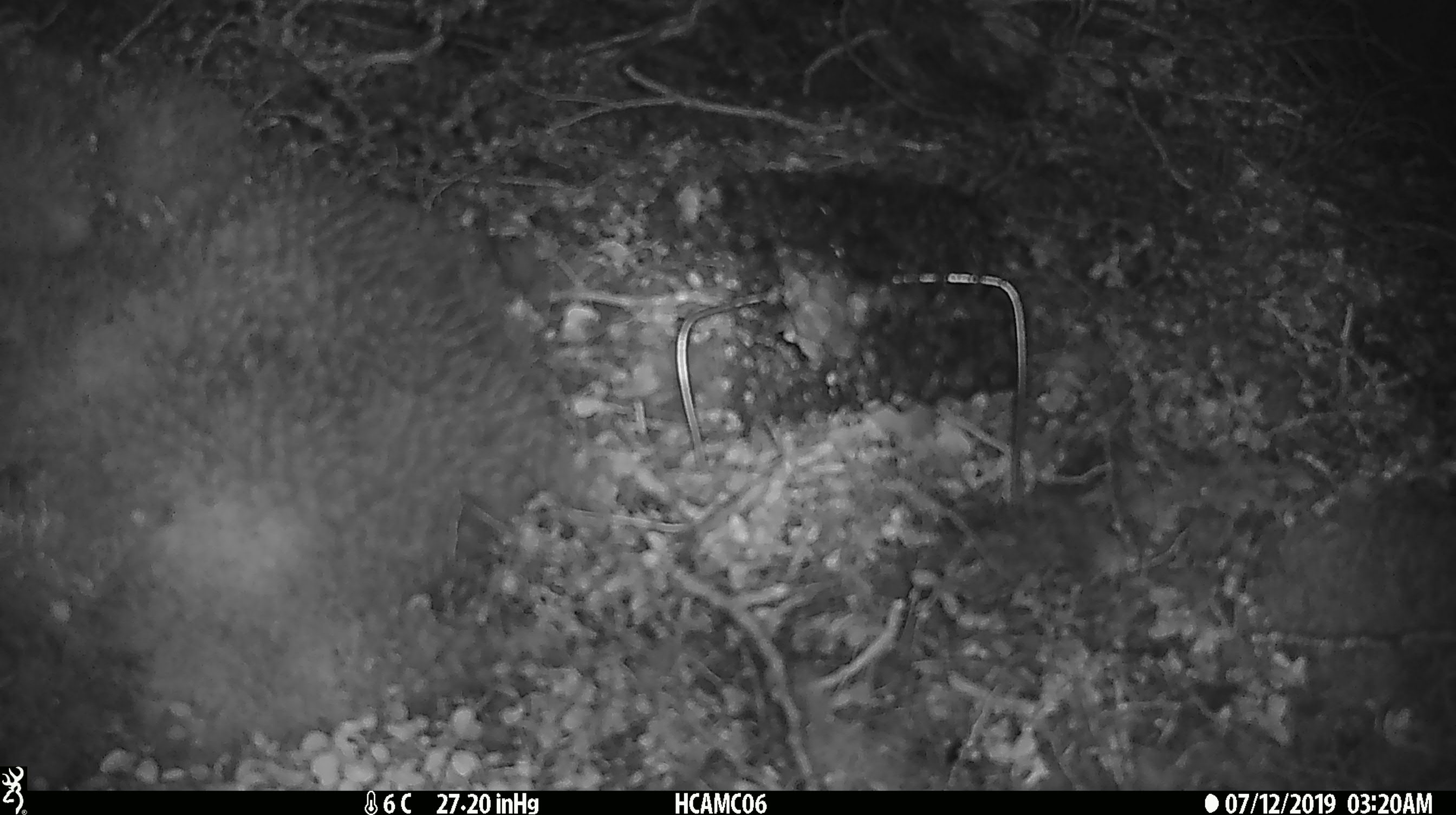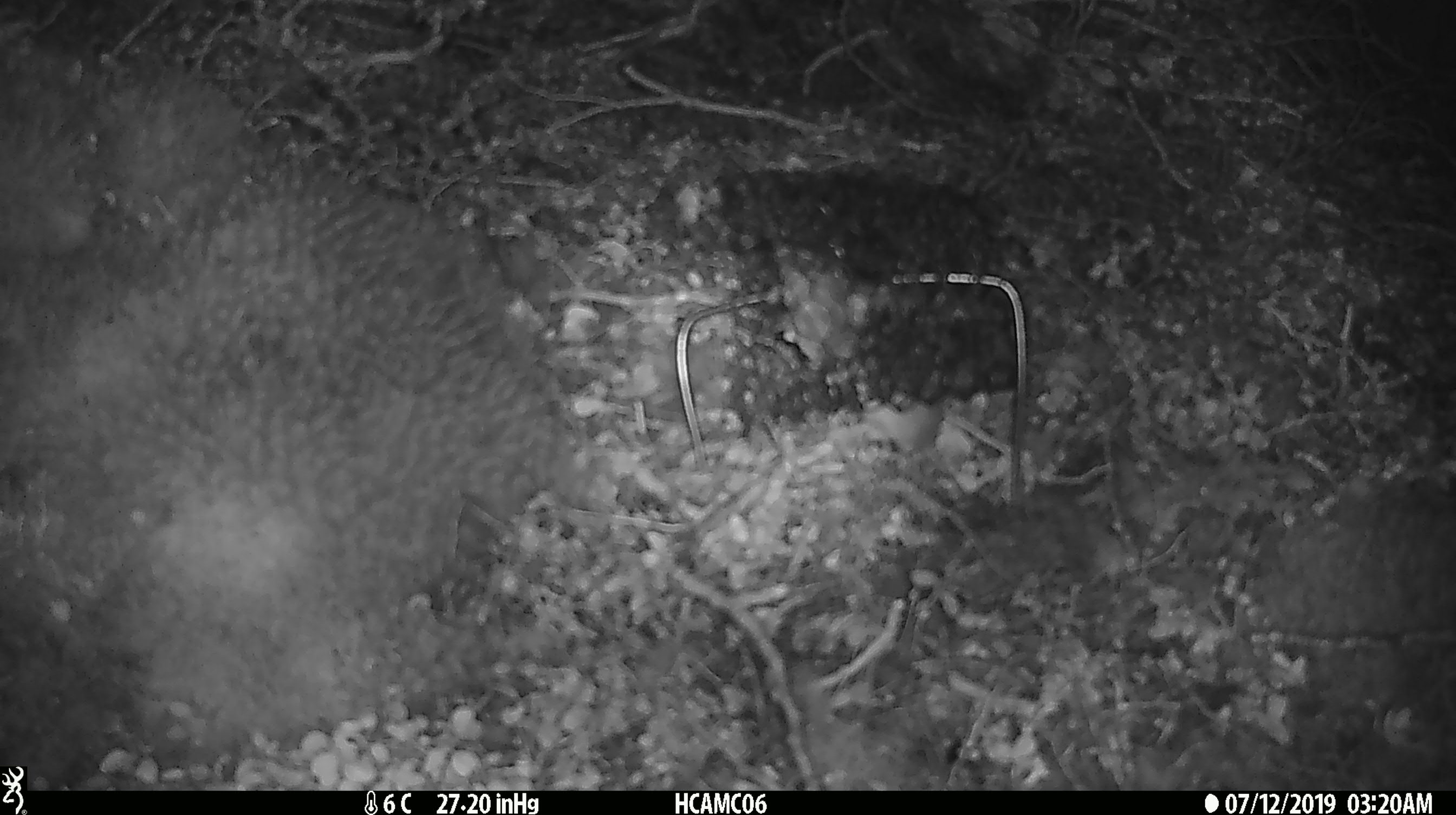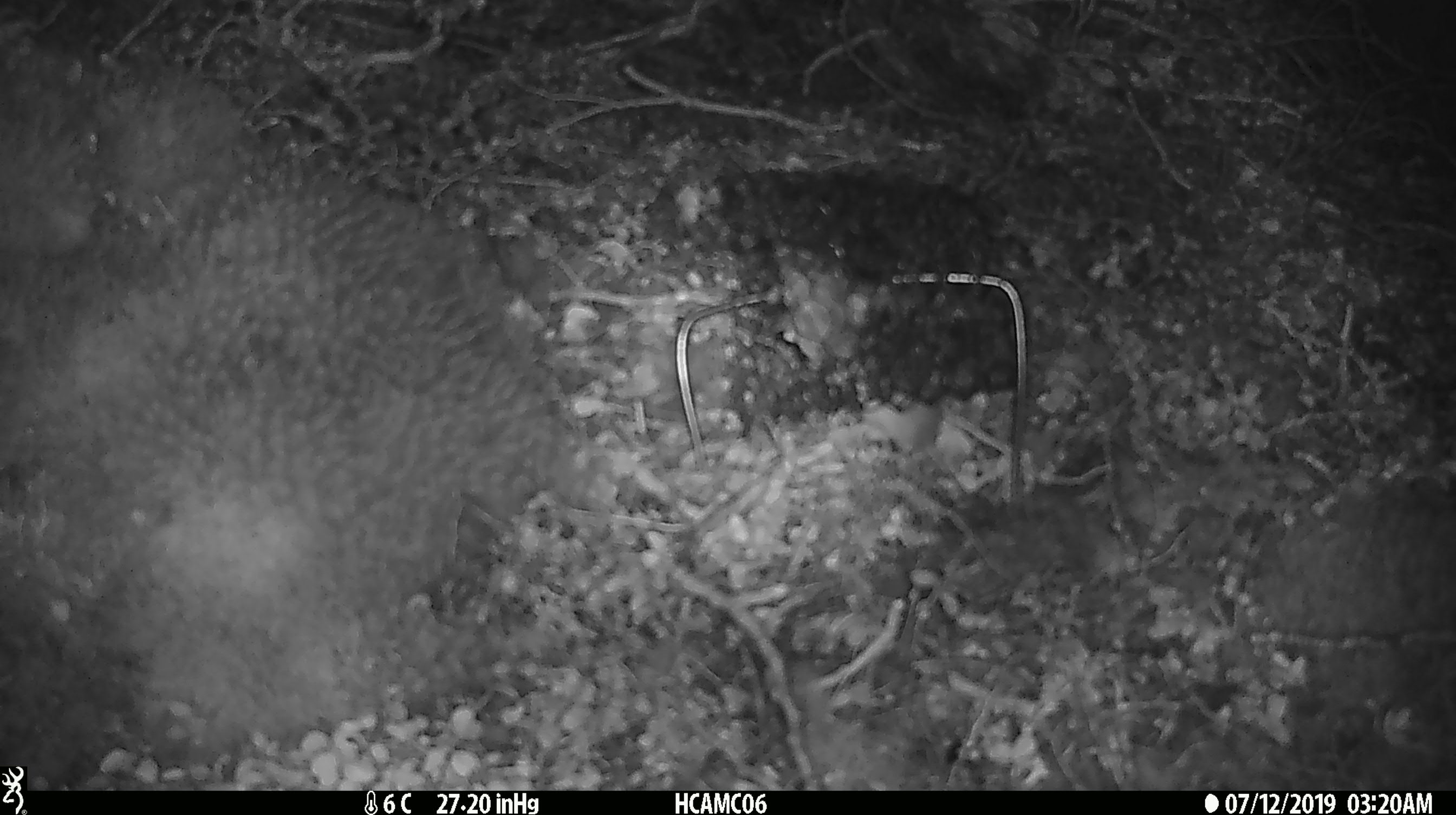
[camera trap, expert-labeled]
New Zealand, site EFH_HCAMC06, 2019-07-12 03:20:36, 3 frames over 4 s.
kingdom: Animalia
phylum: Chordata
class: Mammalia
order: Rodentia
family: Muridae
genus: Mus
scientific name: Mus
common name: mouse